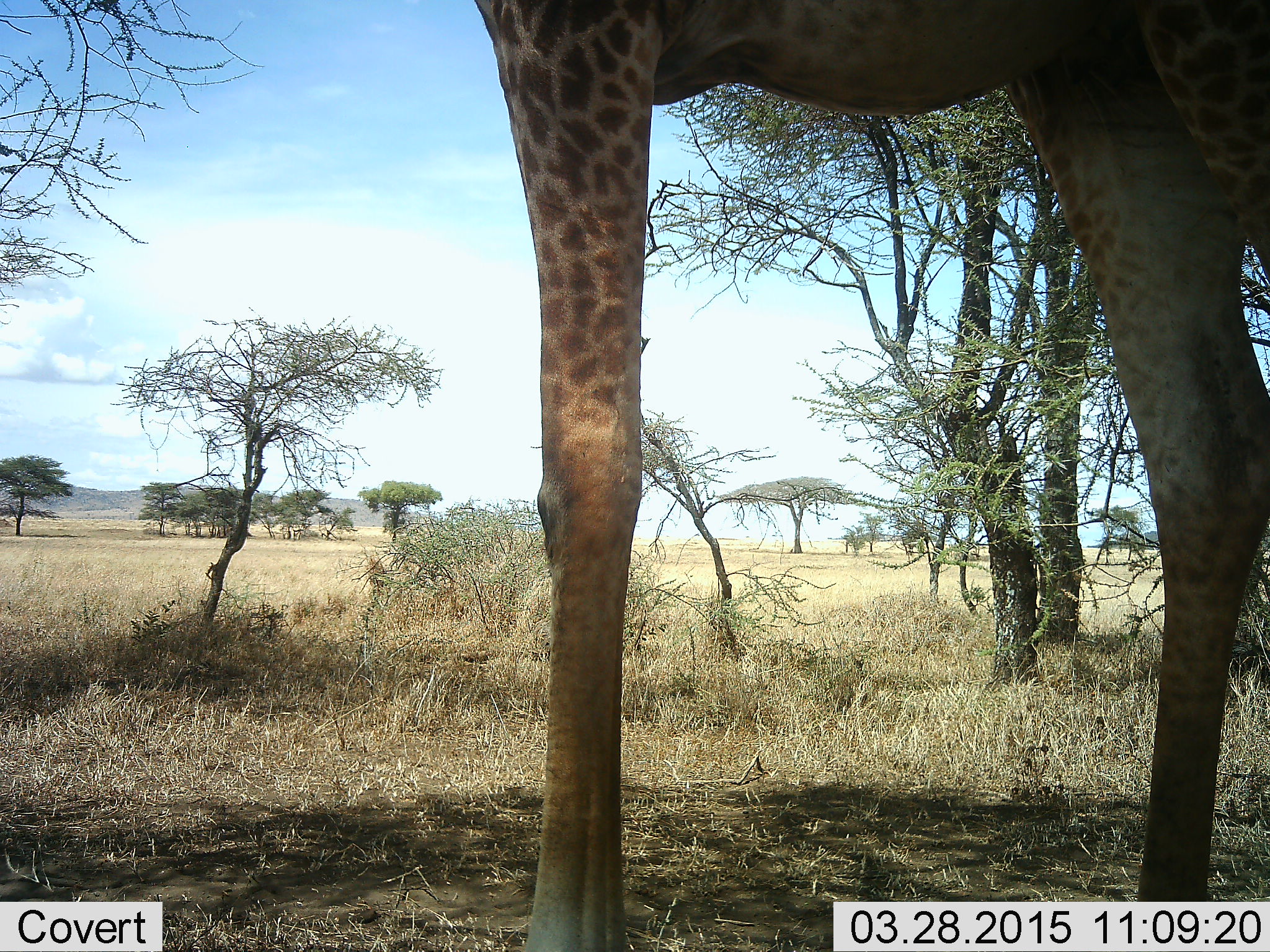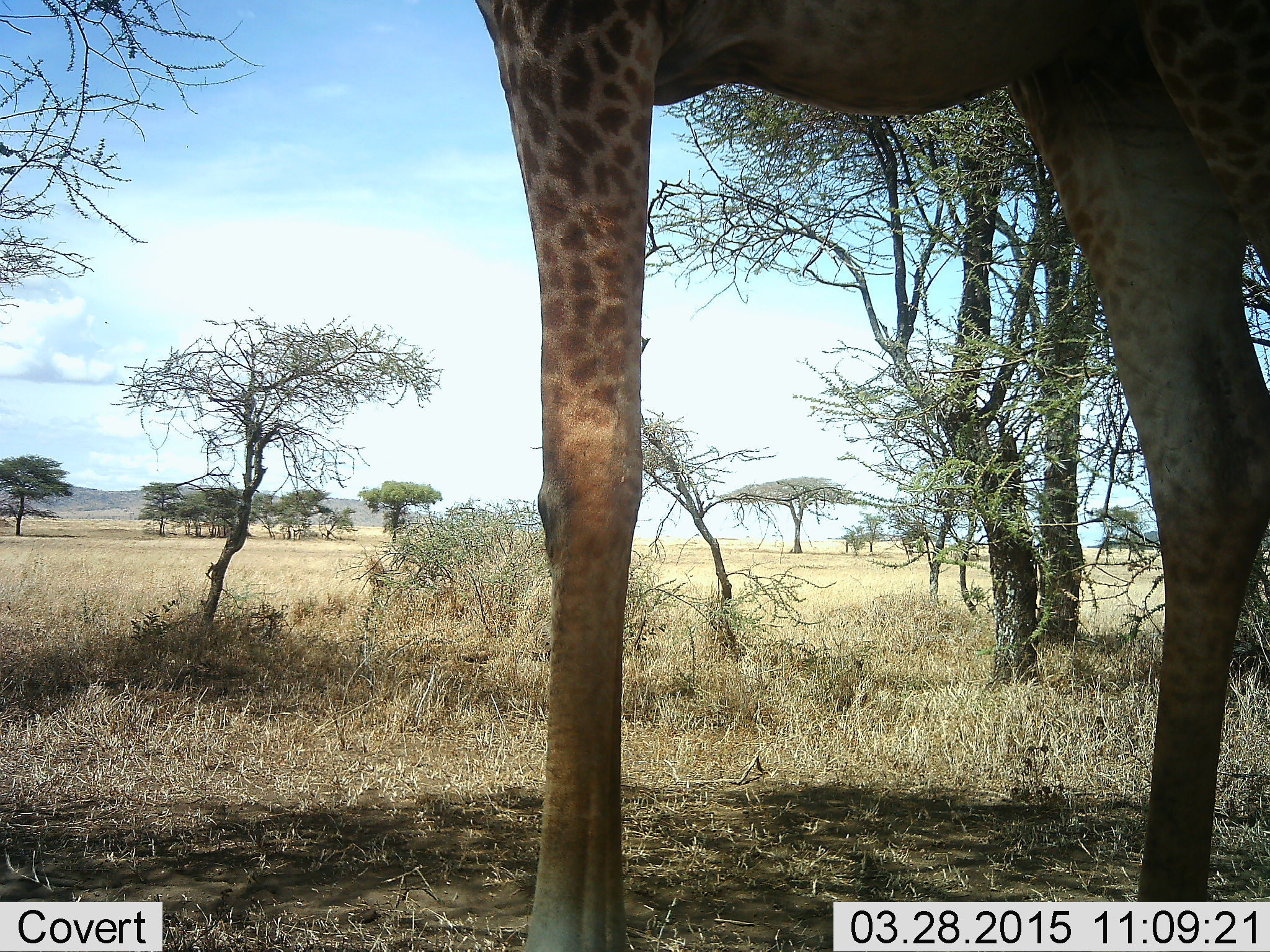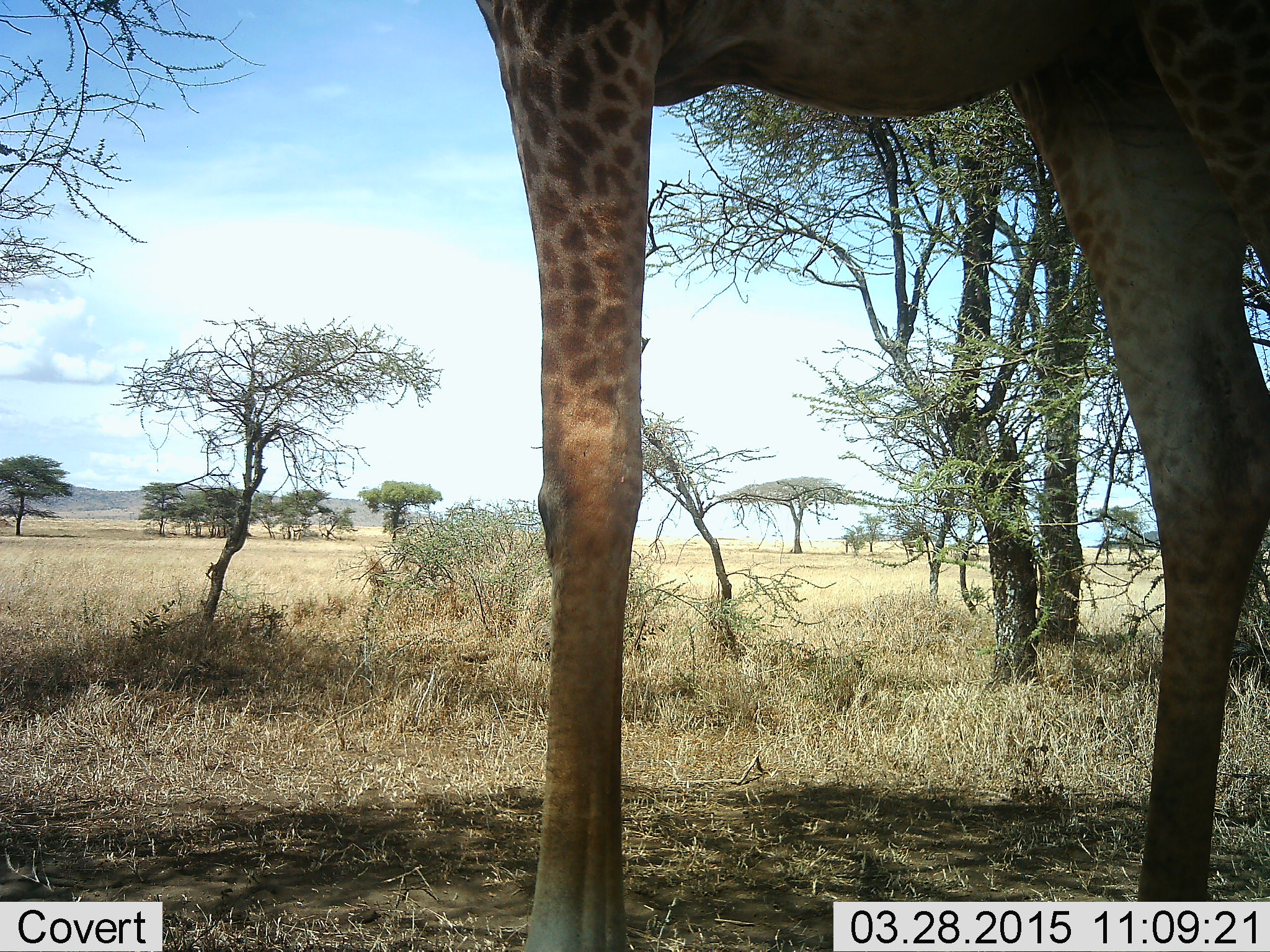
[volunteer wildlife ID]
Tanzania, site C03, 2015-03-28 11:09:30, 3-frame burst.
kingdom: Animalia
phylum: Chordata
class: Mammalia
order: Artiodactyla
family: Giraffidae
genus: Giraffa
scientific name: Giraffa camelopardalis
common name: giraffe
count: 1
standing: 100%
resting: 0%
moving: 0%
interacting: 0%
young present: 0%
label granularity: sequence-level